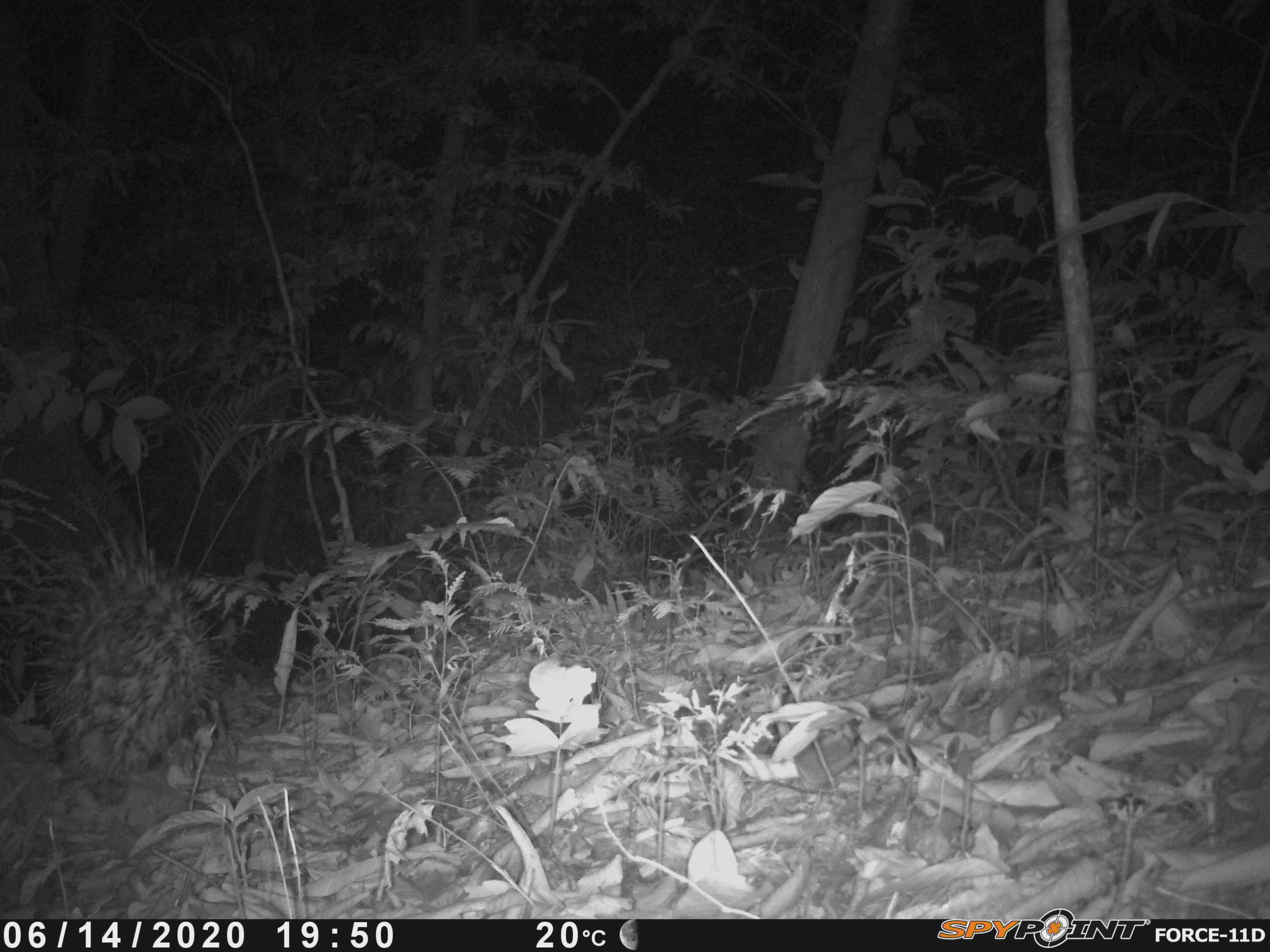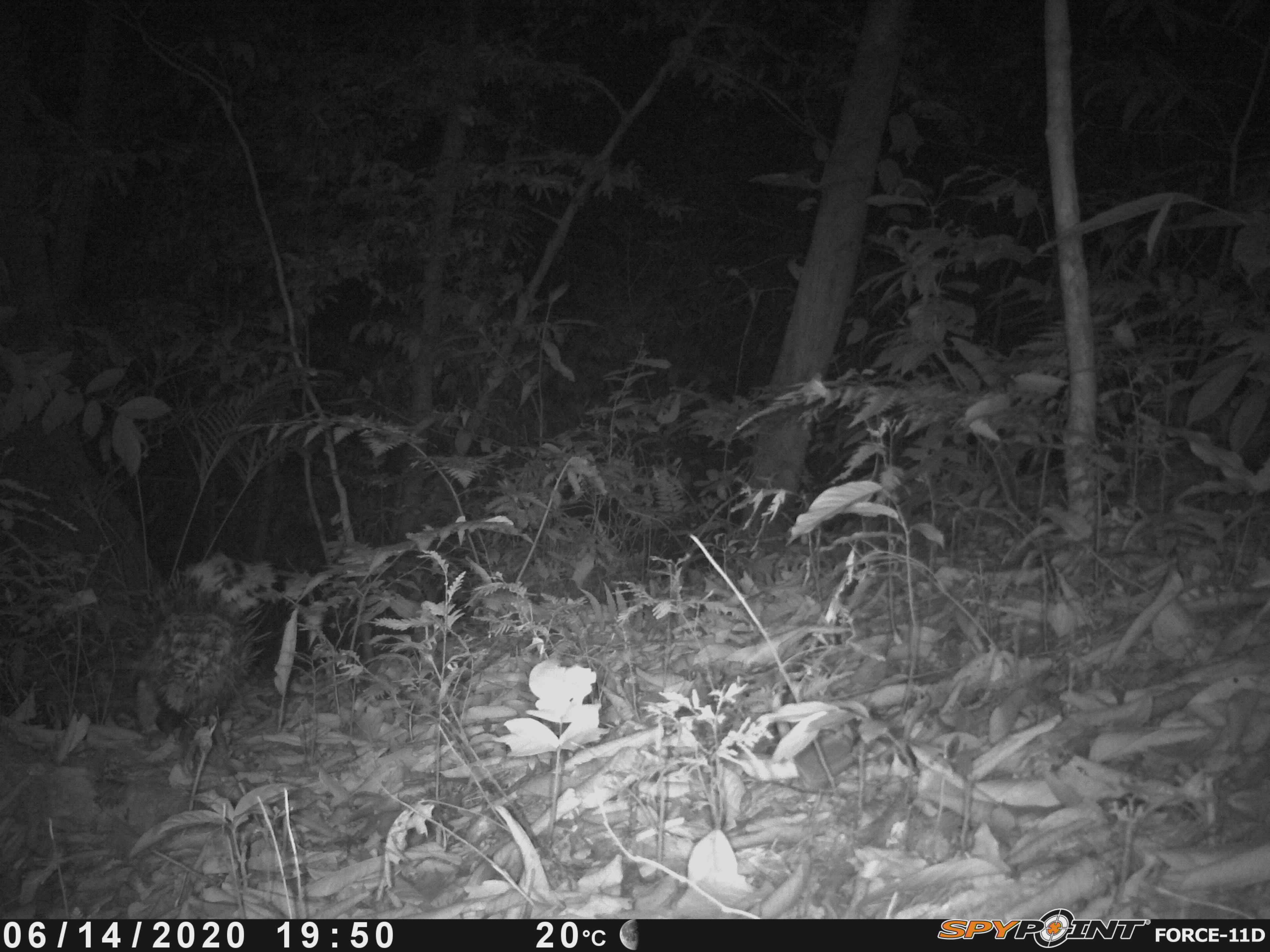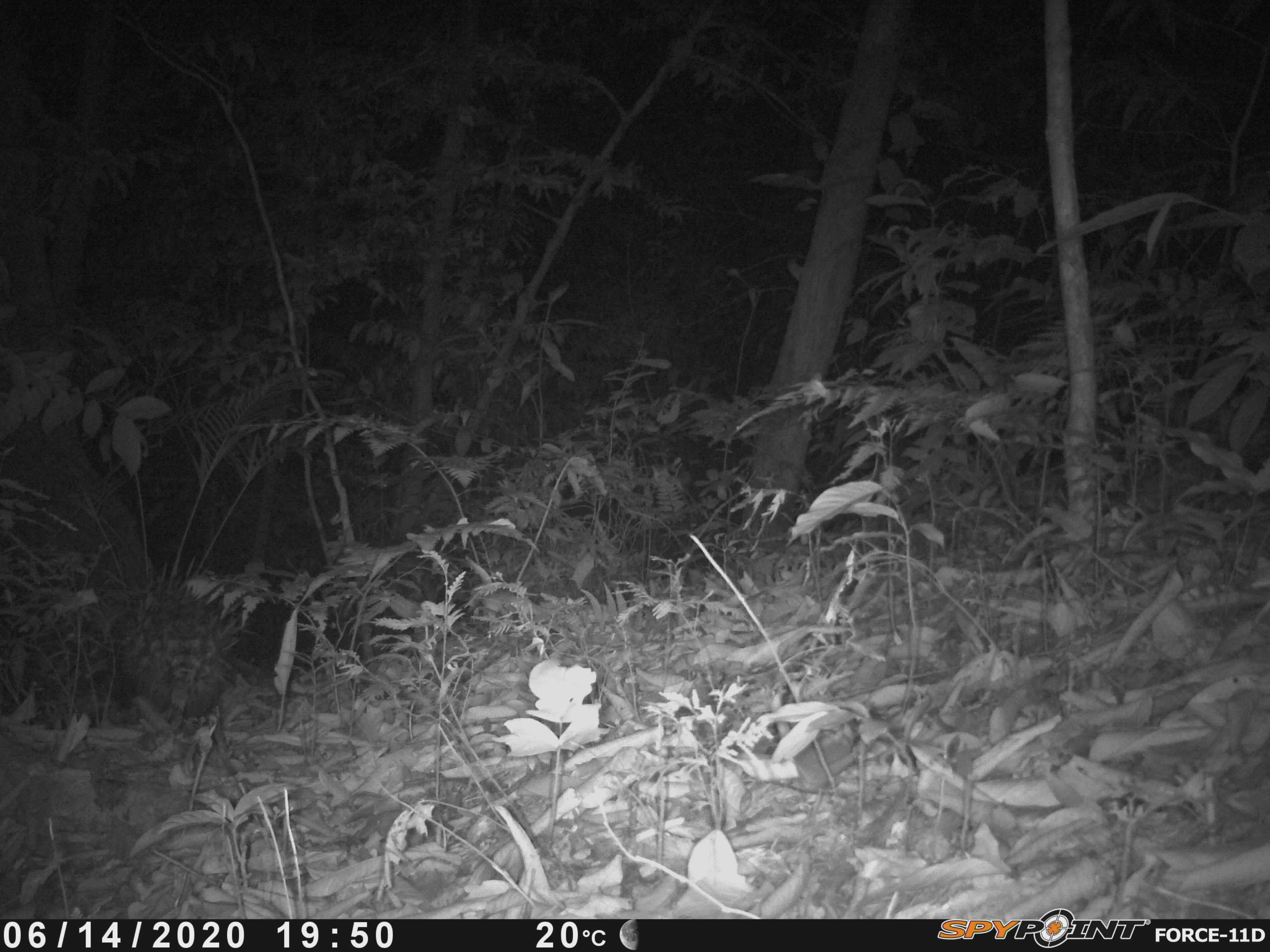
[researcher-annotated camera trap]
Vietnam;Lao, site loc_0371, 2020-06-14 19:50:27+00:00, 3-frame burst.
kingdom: Animalia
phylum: Chordata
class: Mammalia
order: Rodentia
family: Hystricidae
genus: Hystrix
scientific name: Hystrix brachyura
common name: malayan porcupine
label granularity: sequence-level